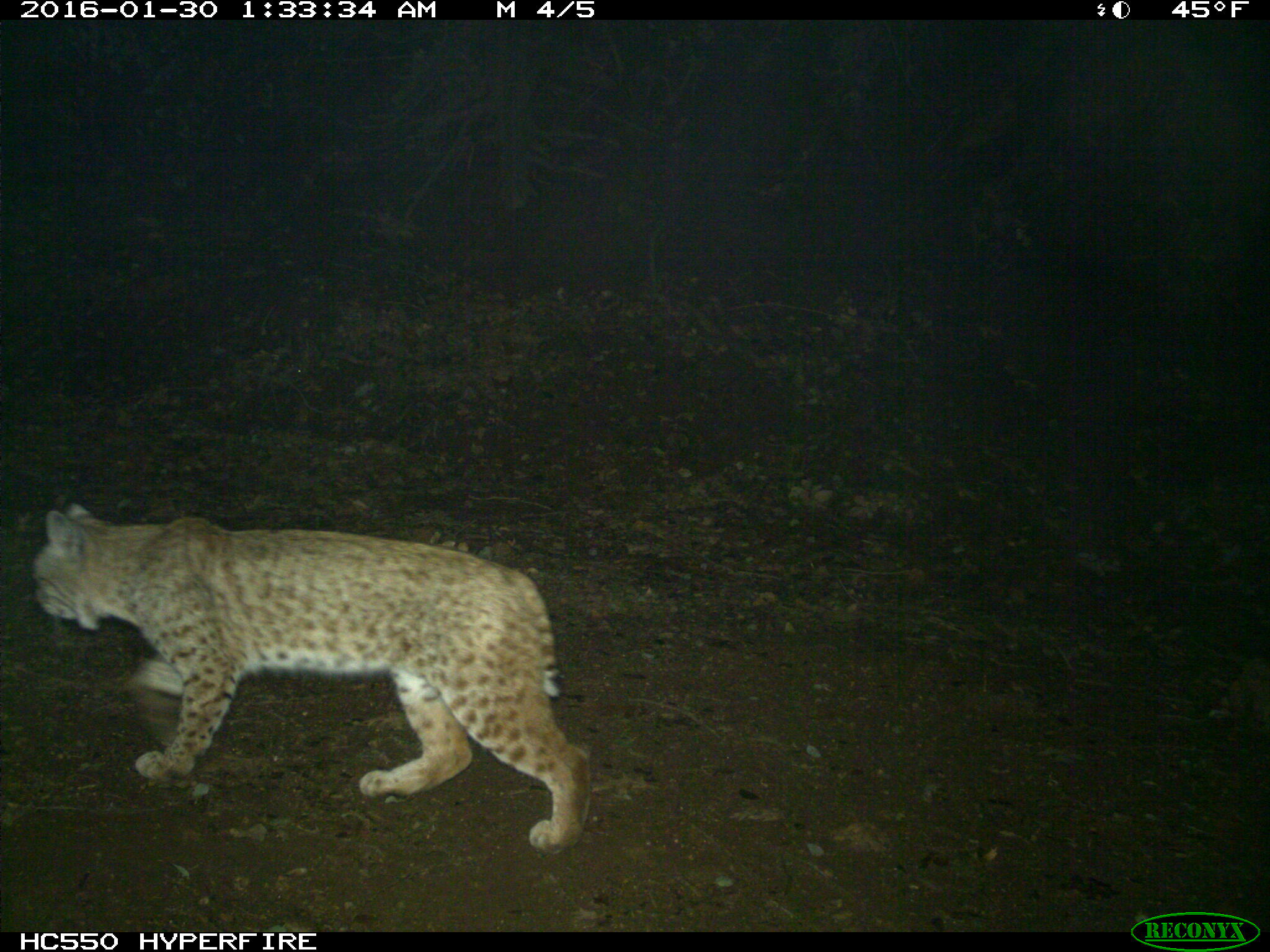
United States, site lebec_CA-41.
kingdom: Animalia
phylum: Chordata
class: Mammalia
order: Carnivora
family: Felidae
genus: Lynx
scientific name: Lynx rufus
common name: bobcat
Lynx rufus (bobcat).